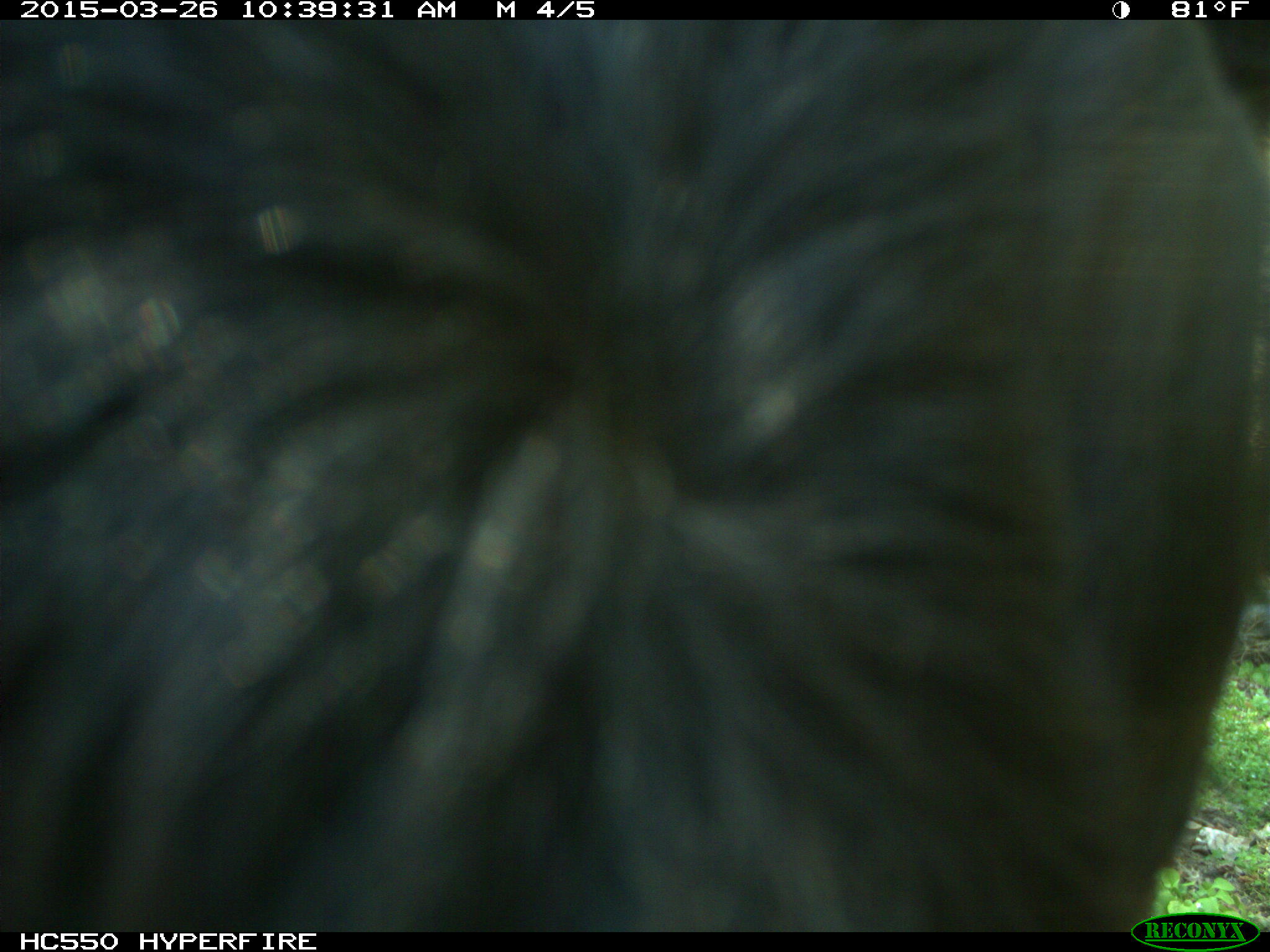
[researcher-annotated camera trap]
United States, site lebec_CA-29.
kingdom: Animalia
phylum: Chordata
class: Mammalia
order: Artiodactyla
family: Bovidae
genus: Bos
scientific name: Bos taurus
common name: domestic cow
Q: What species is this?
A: Bos taurus (domestic cow).